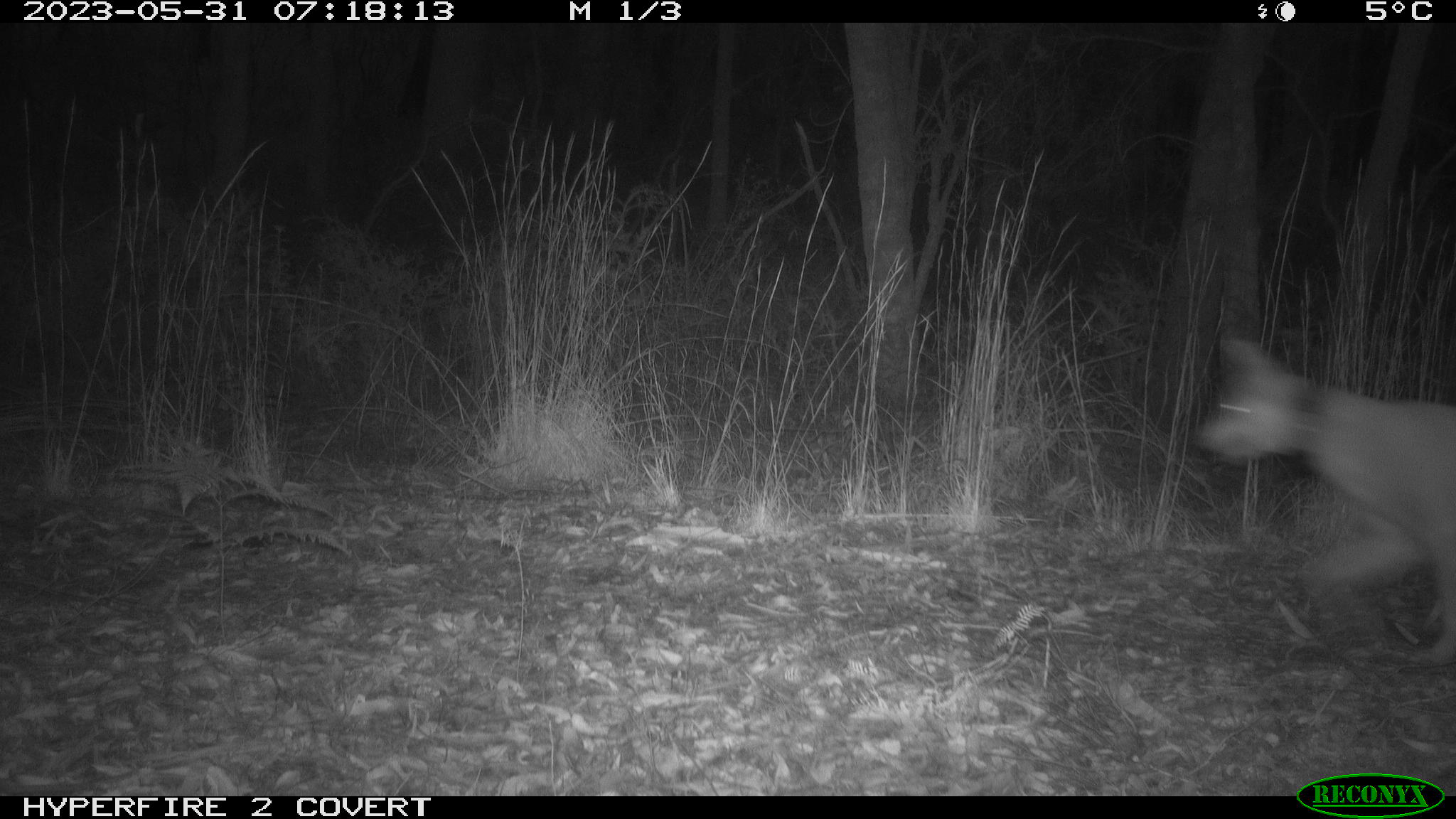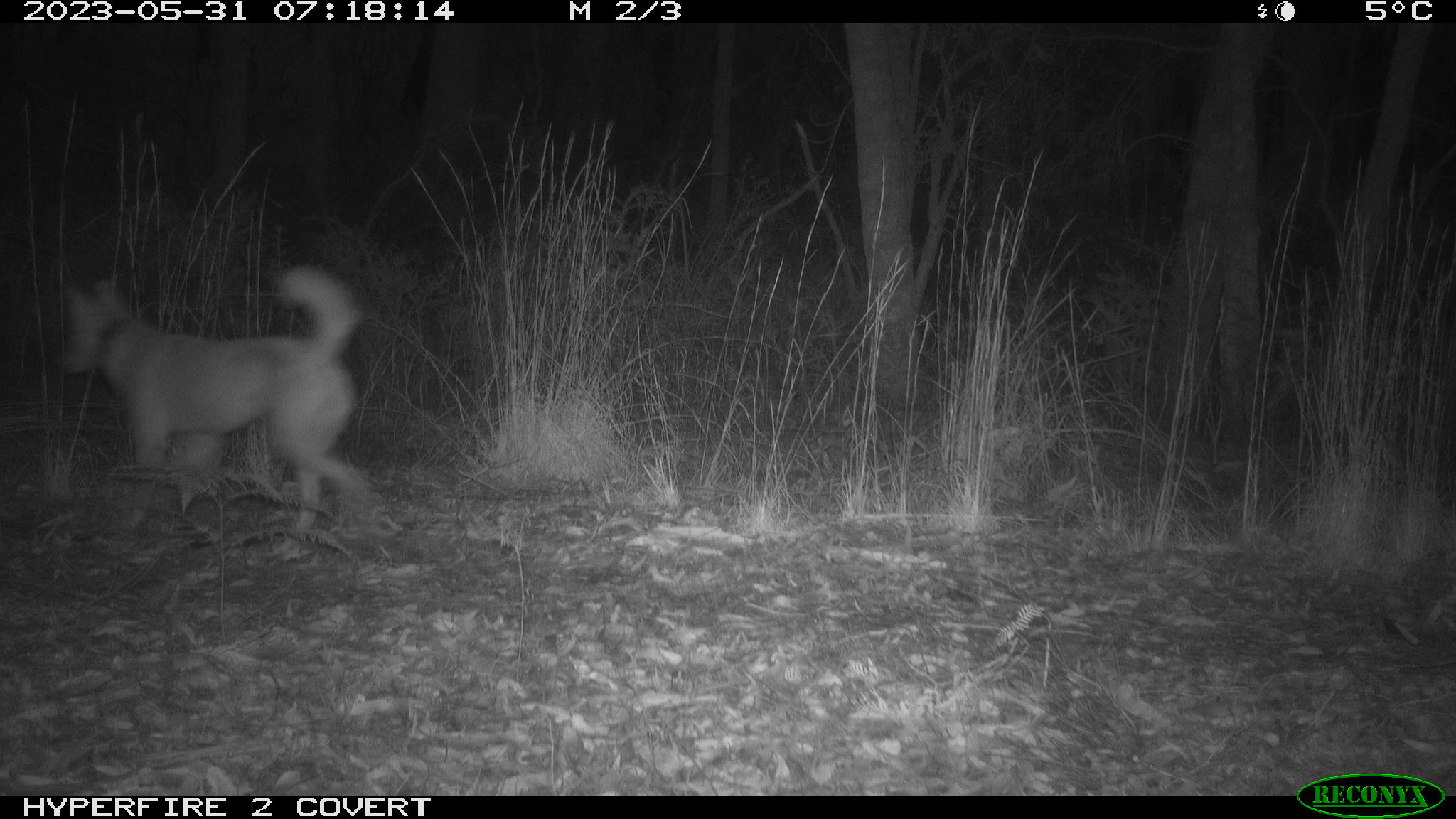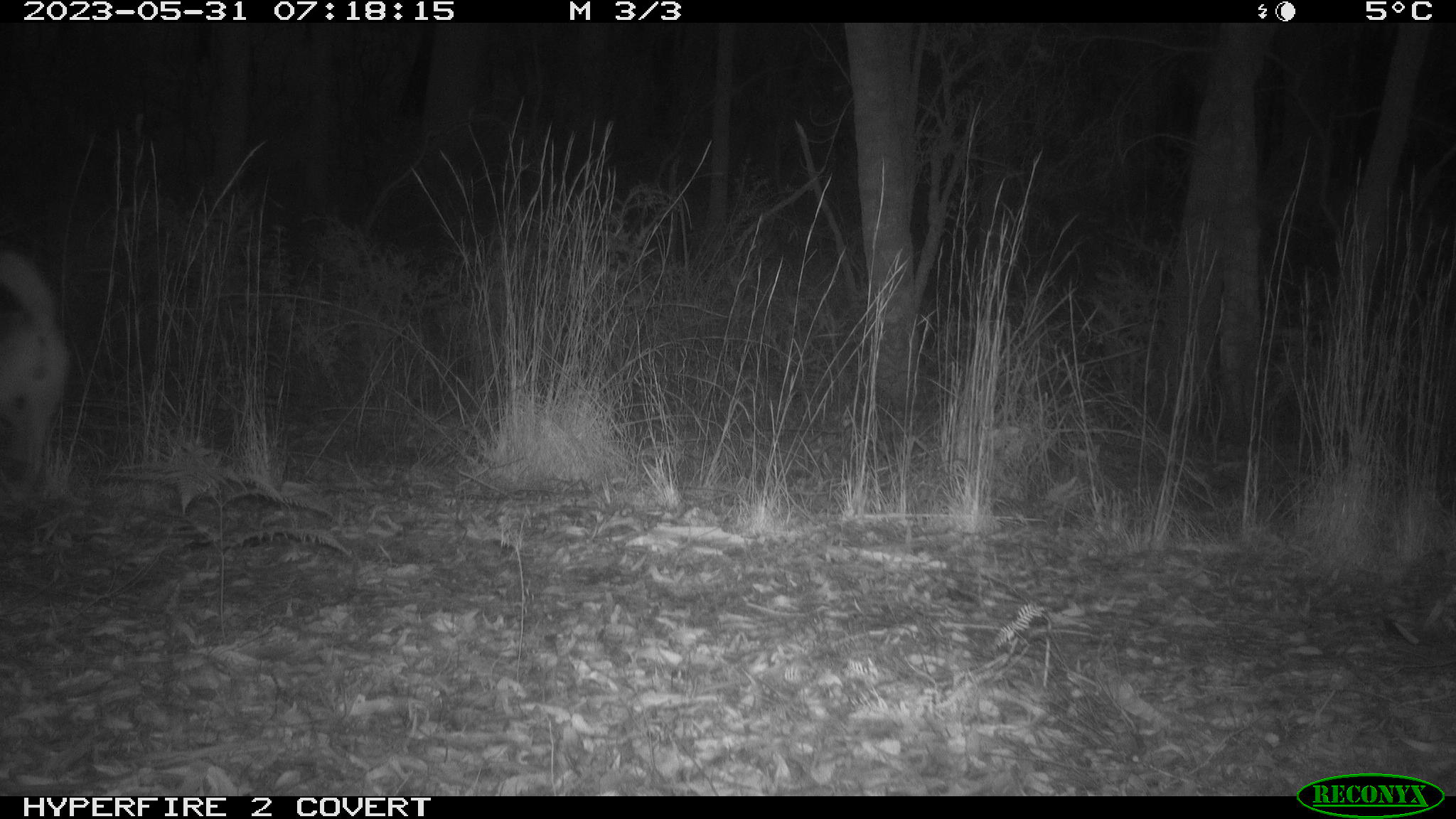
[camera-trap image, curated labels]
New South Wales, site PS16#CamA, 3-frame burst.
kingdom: Animalia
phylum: Chordata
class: Mammalia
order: Carnivora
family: Canidae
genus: Canis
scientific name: Canis familiaris dingo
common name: dingo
Dingo (Canis familiaris dingo).